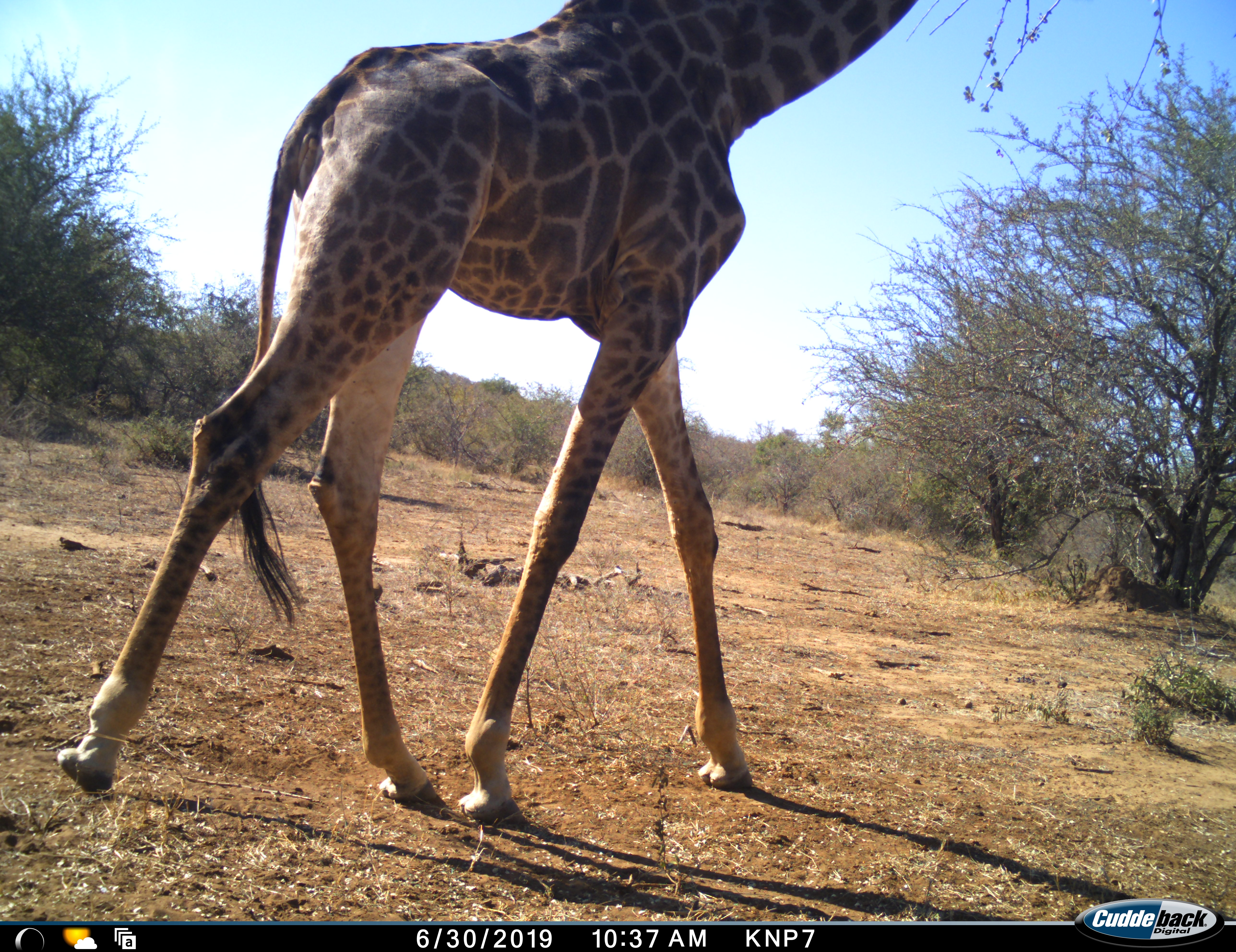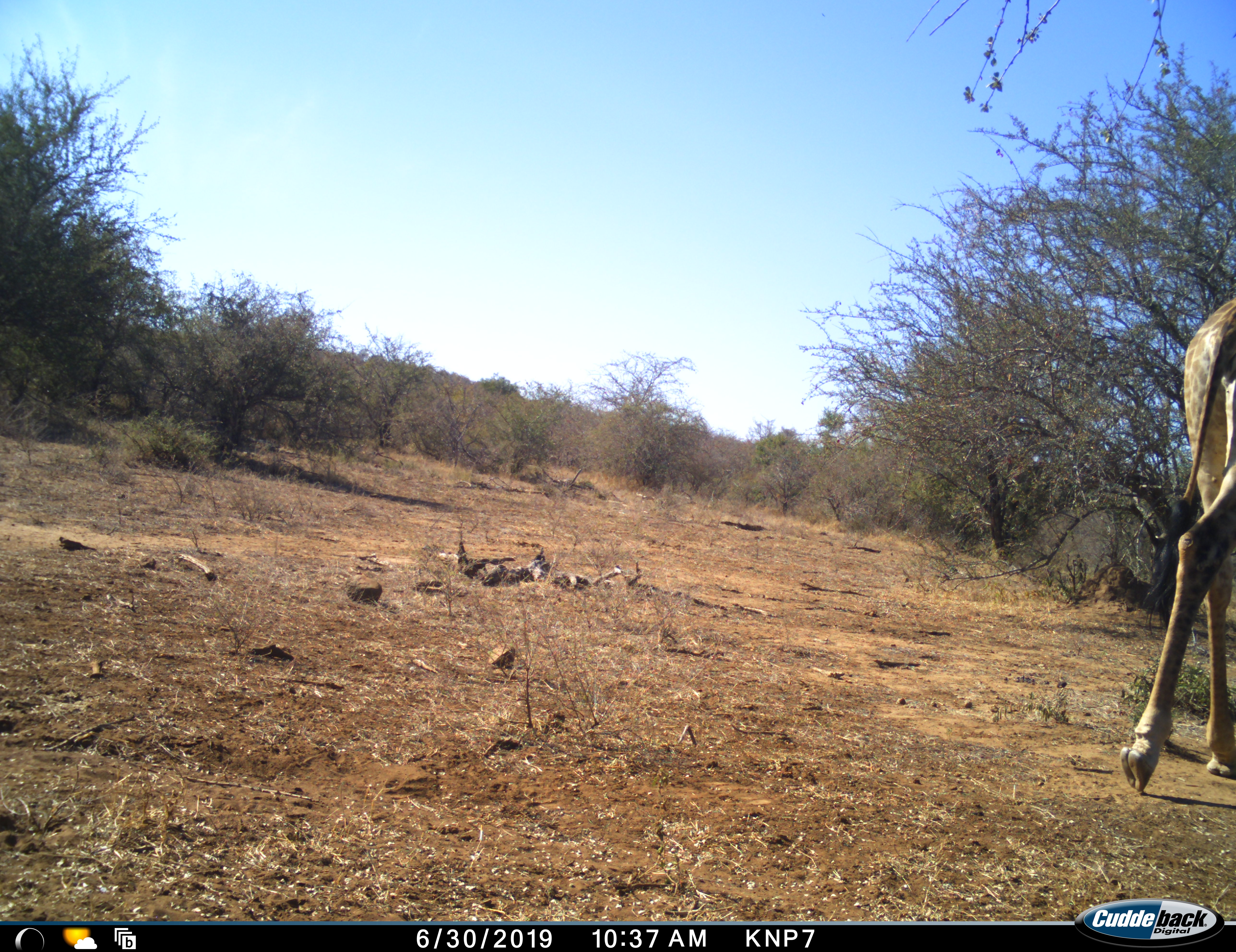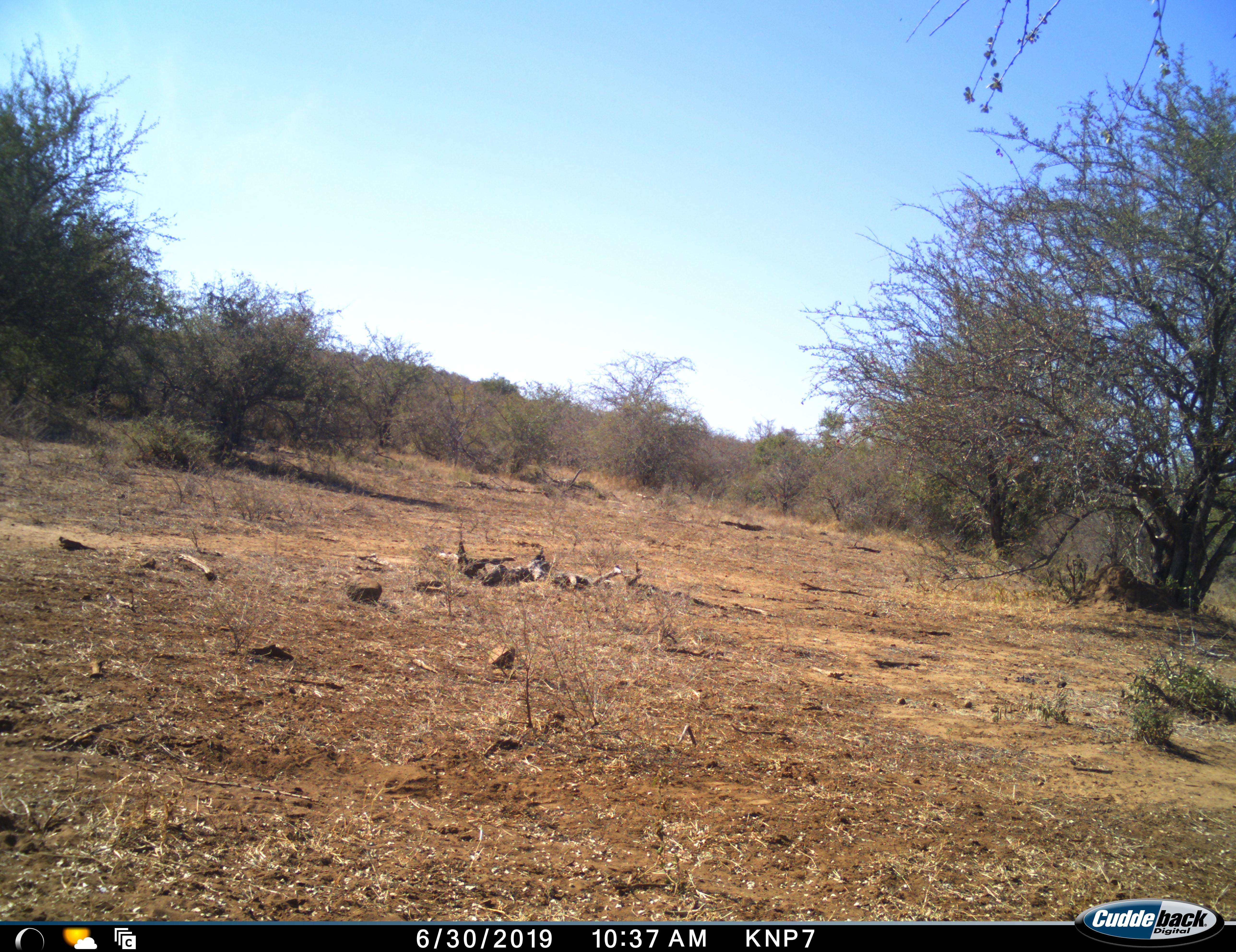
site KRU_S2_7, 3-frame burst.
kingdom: Animalia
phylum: Chordata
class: Mammalia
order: Artiodactyla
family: Giraffidae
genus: Giraffa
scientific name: Giraffa camelopardalis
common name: giraffe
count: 1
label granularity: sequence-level